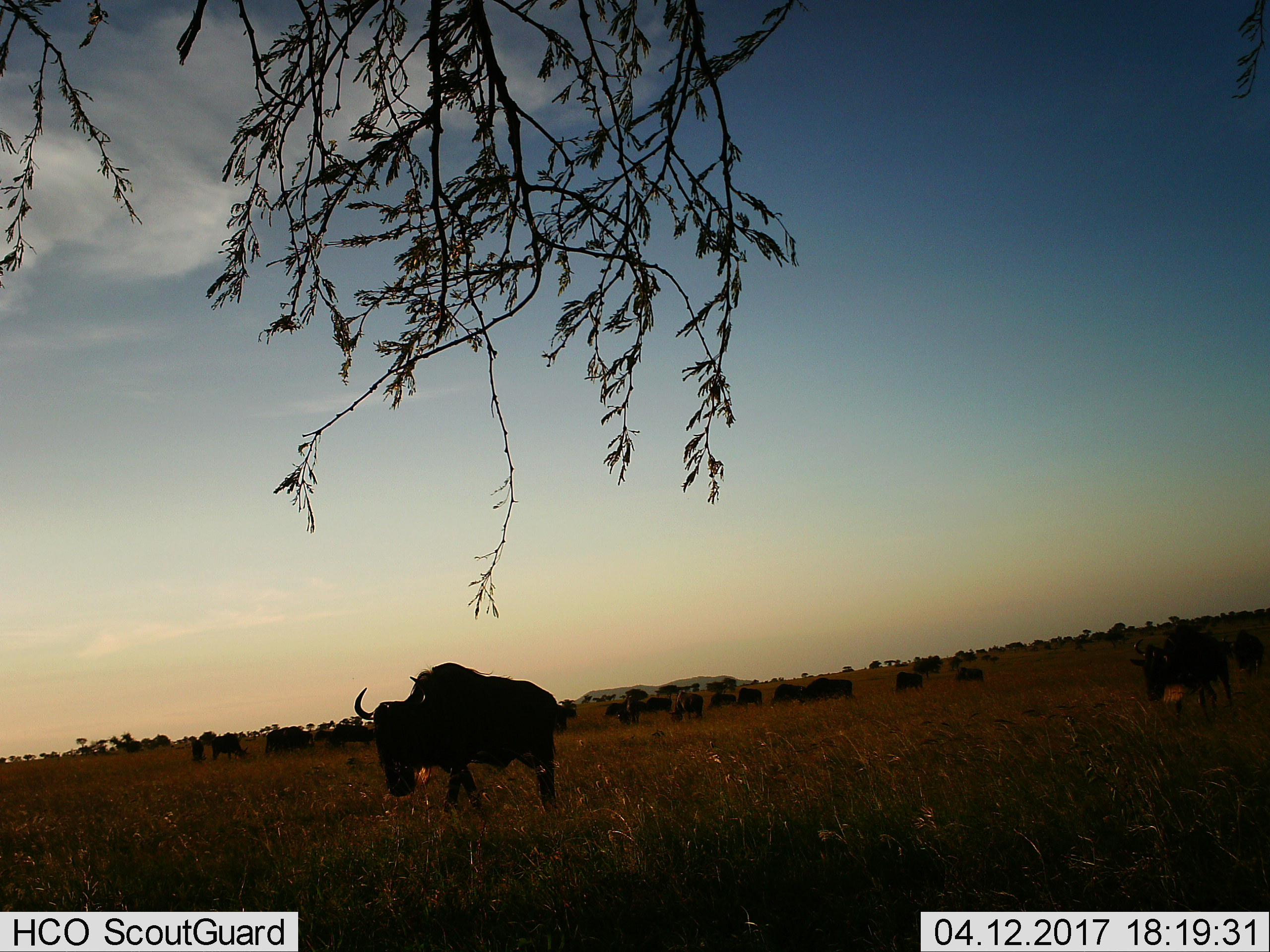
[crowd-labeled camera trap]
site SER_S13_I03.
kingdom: Animalia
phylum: Chordata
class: Mammalia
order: Artiodactyla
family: Bovidae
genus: Connochaetes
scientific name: Connochaetes taurinus taurinus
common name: blue wildebeest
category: wildebeestblue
Wildebeestblue (blue wildebeest) (Connochaetes taurinus taurinus), count 11-50. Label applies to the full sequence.